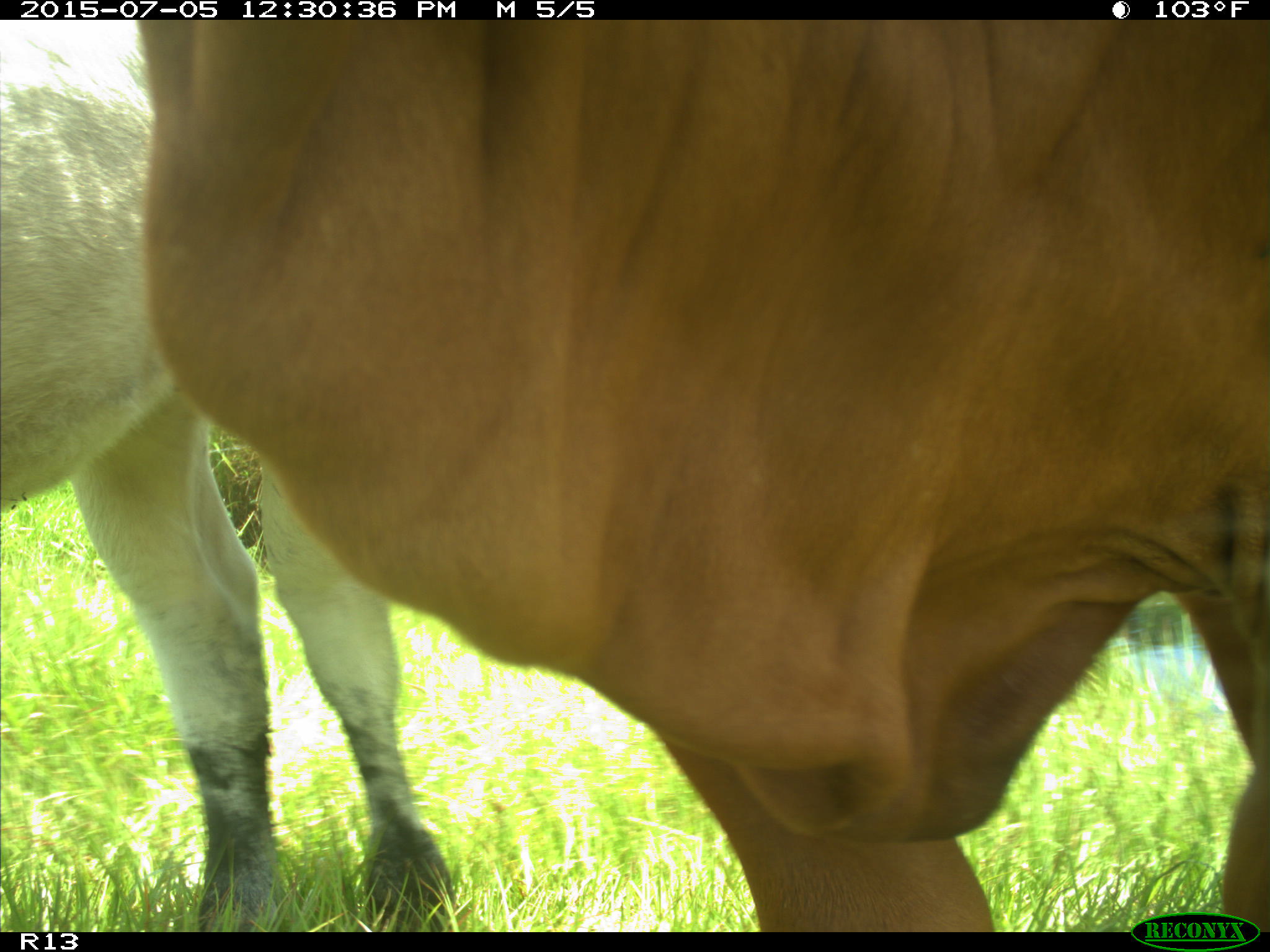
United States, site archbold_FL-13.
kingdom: Animalia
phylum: Chordata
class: Mammalia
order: Artiodactyla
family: Bovidae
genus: Bos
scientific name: Bos taurus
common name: domestic cow